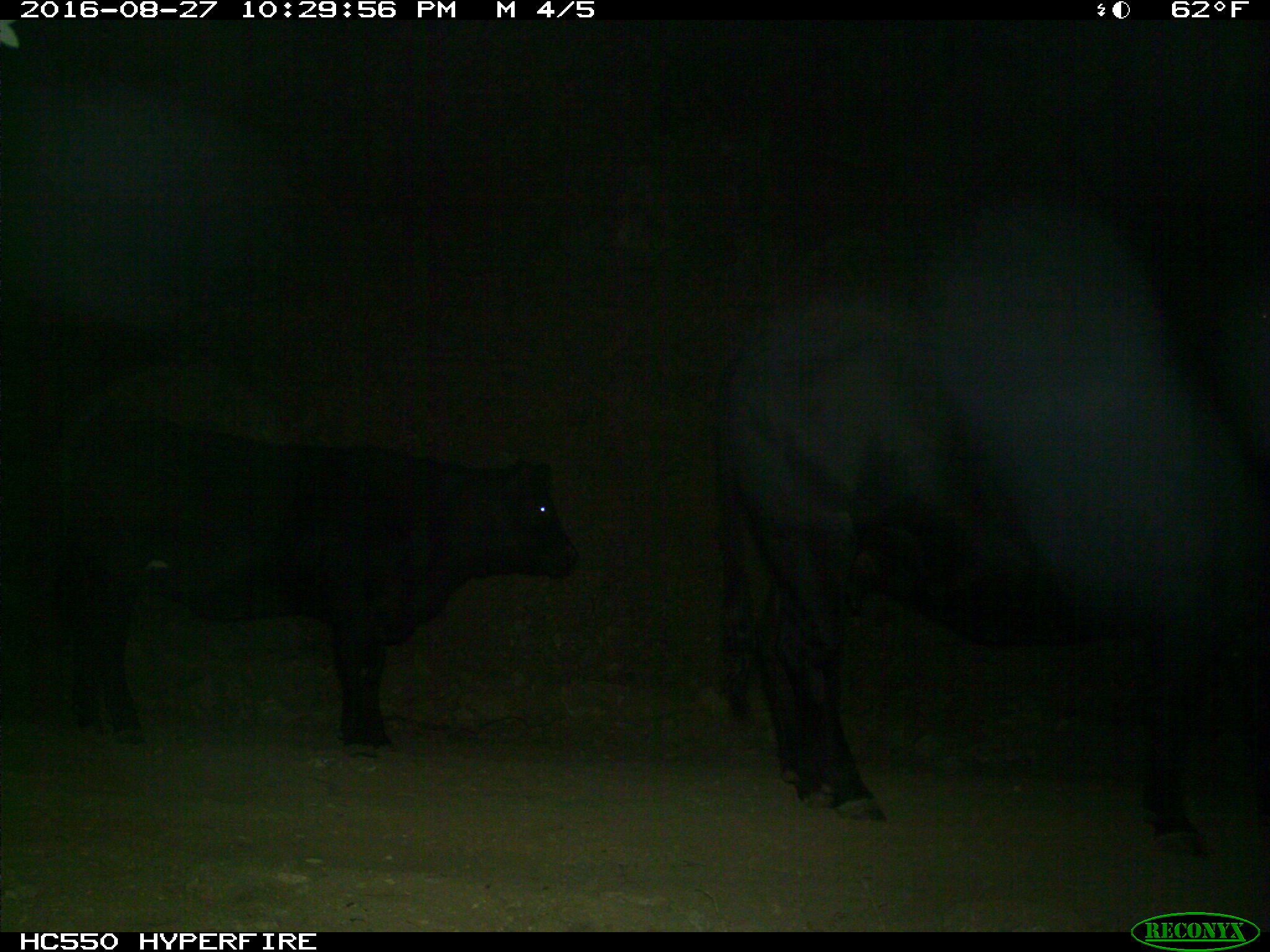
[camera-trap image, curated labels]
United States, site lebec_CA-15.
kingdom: Animalia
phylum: Chordata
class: Mammalia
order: Artiodactyla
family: Bovidae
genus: Bos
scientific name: Bos taurus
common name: domestic cow